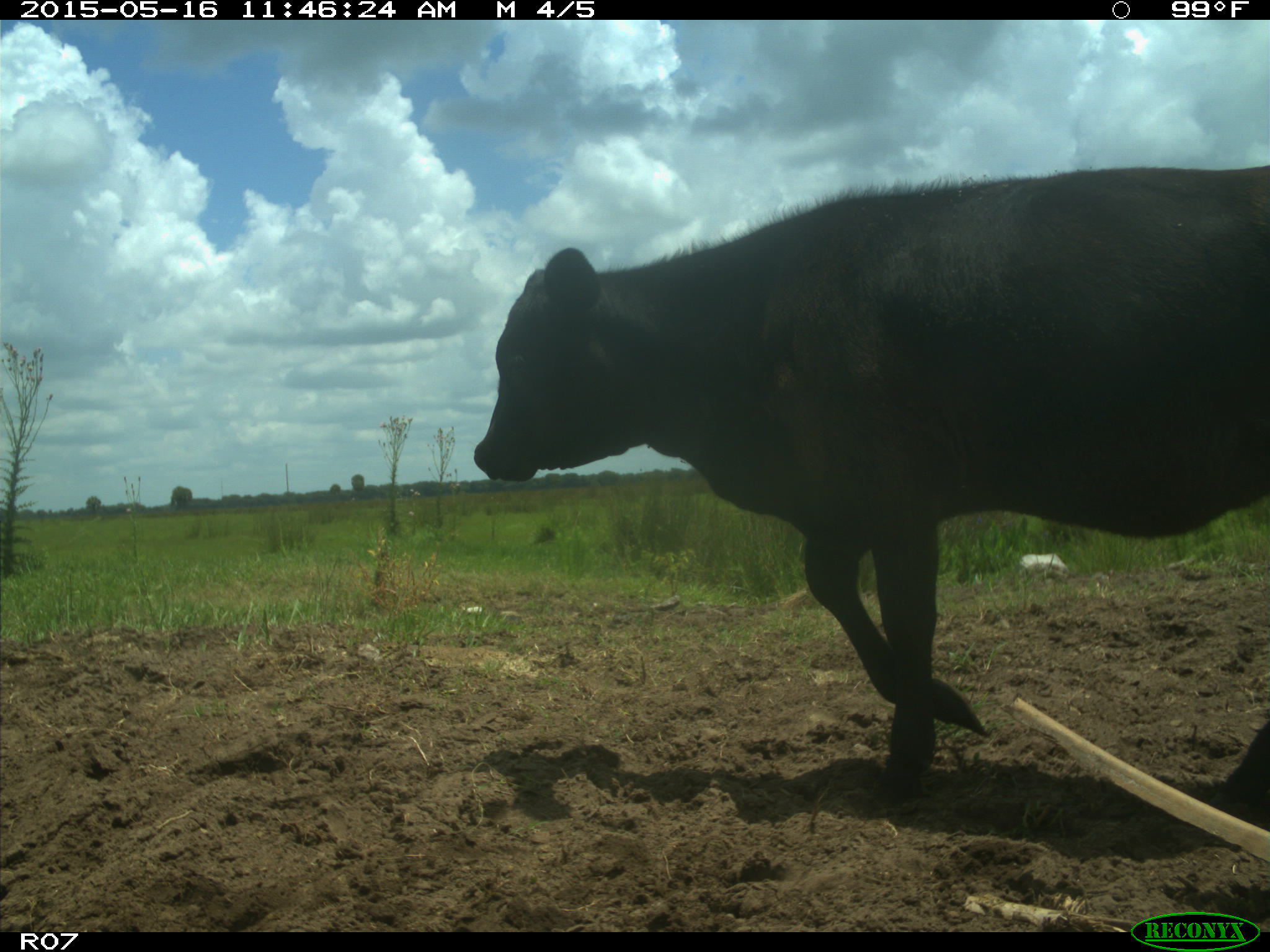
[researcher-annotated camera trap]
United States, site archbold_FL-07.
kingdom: Animalia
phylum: Chordata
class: Mammalia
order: Artiodactyla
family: Bovidae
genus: Bos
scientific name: Bos taurus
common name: domestic cow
Bos taurus (domestic cow).